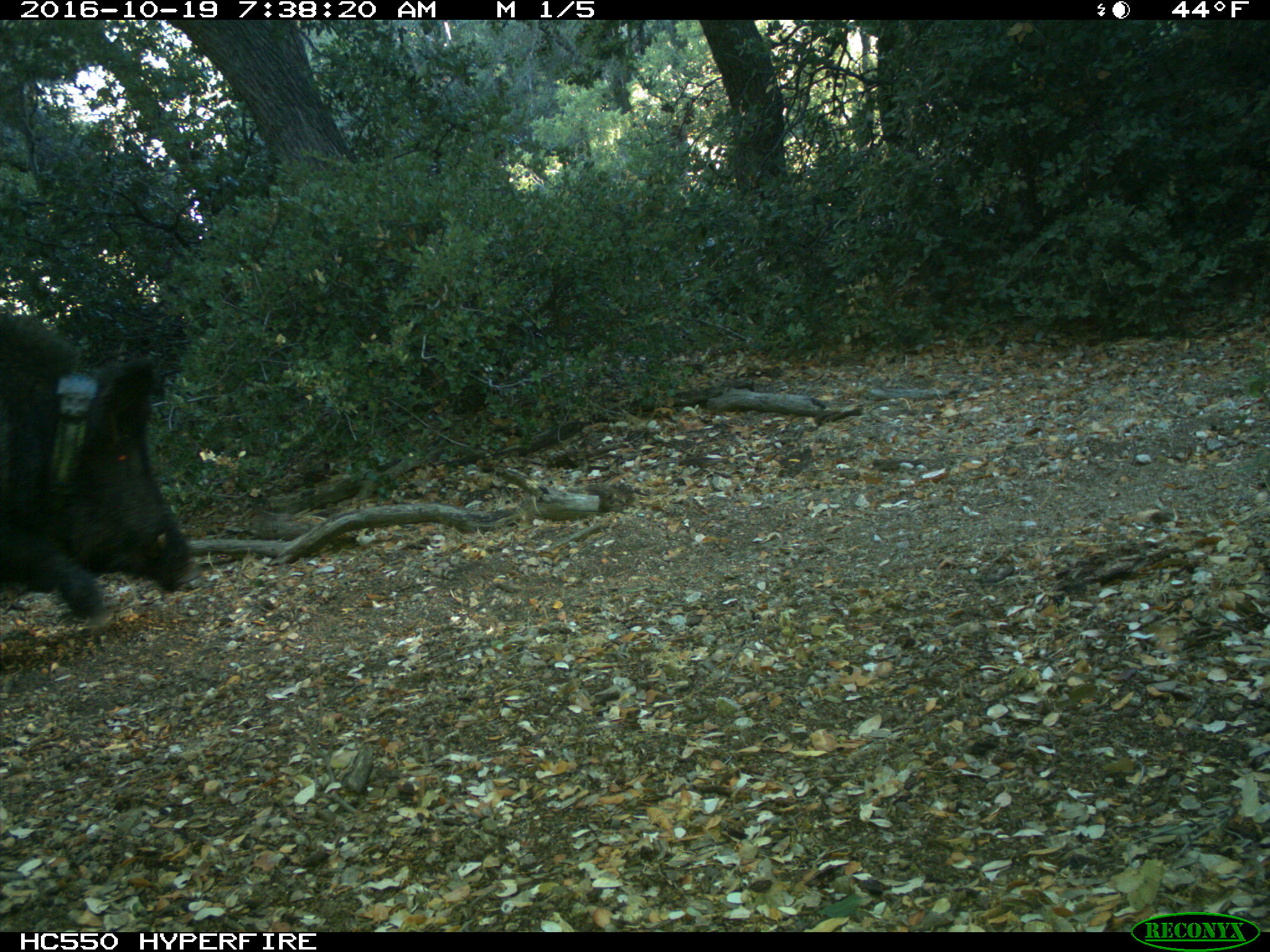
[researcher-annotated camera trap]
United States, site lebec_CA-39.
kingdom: Animalia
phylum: Chordata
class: Mammalia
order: Artiodactyla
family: Suidae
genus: Sus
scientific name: Sus scrofa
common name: wild boar